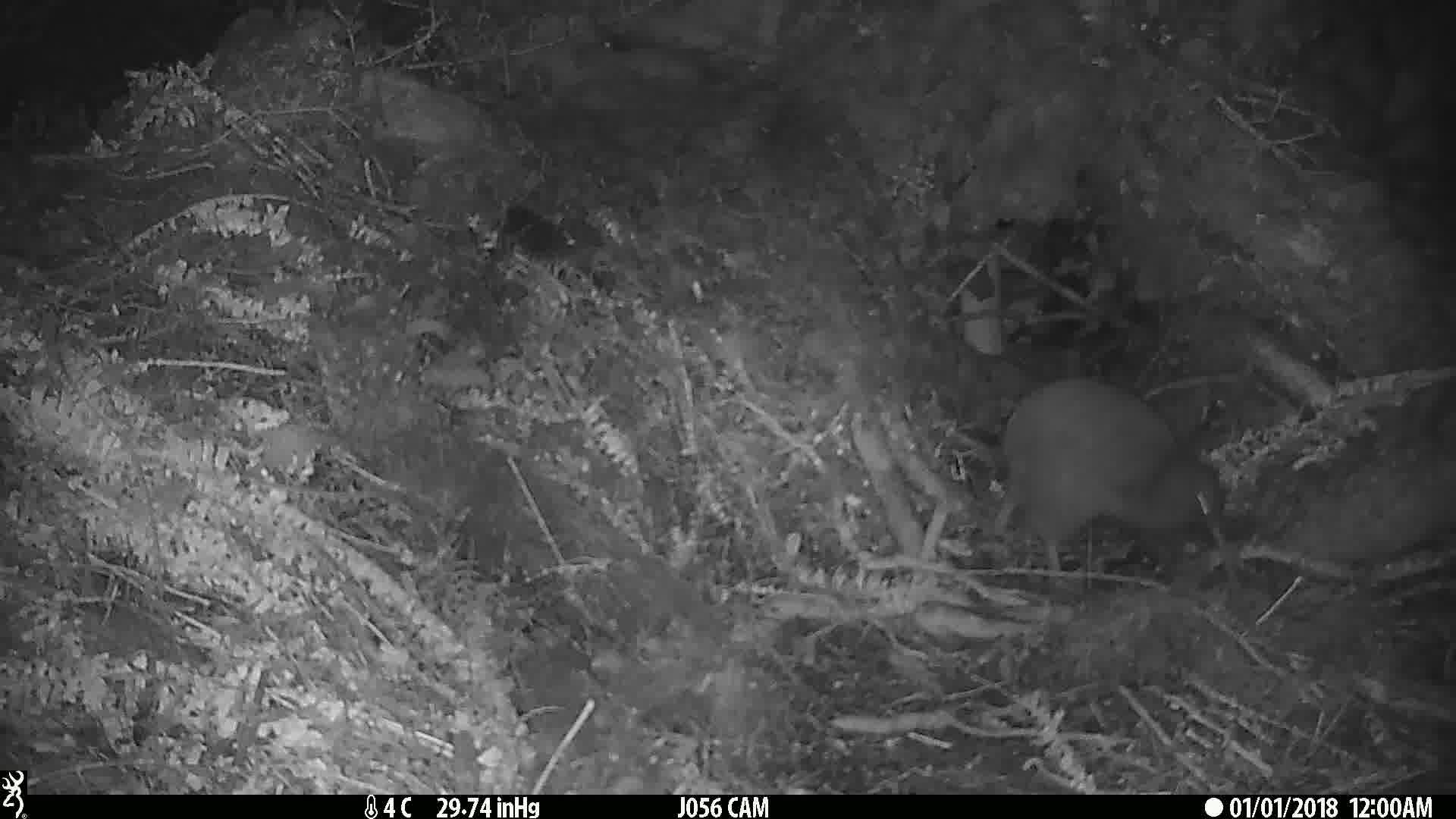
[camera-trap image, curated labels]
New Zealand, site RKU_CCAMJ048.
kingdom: Animalia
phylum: Chordata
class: Aves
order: Apterygiformes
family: Apterygidae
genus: Apteryx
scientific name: Apteryx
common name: kiwi